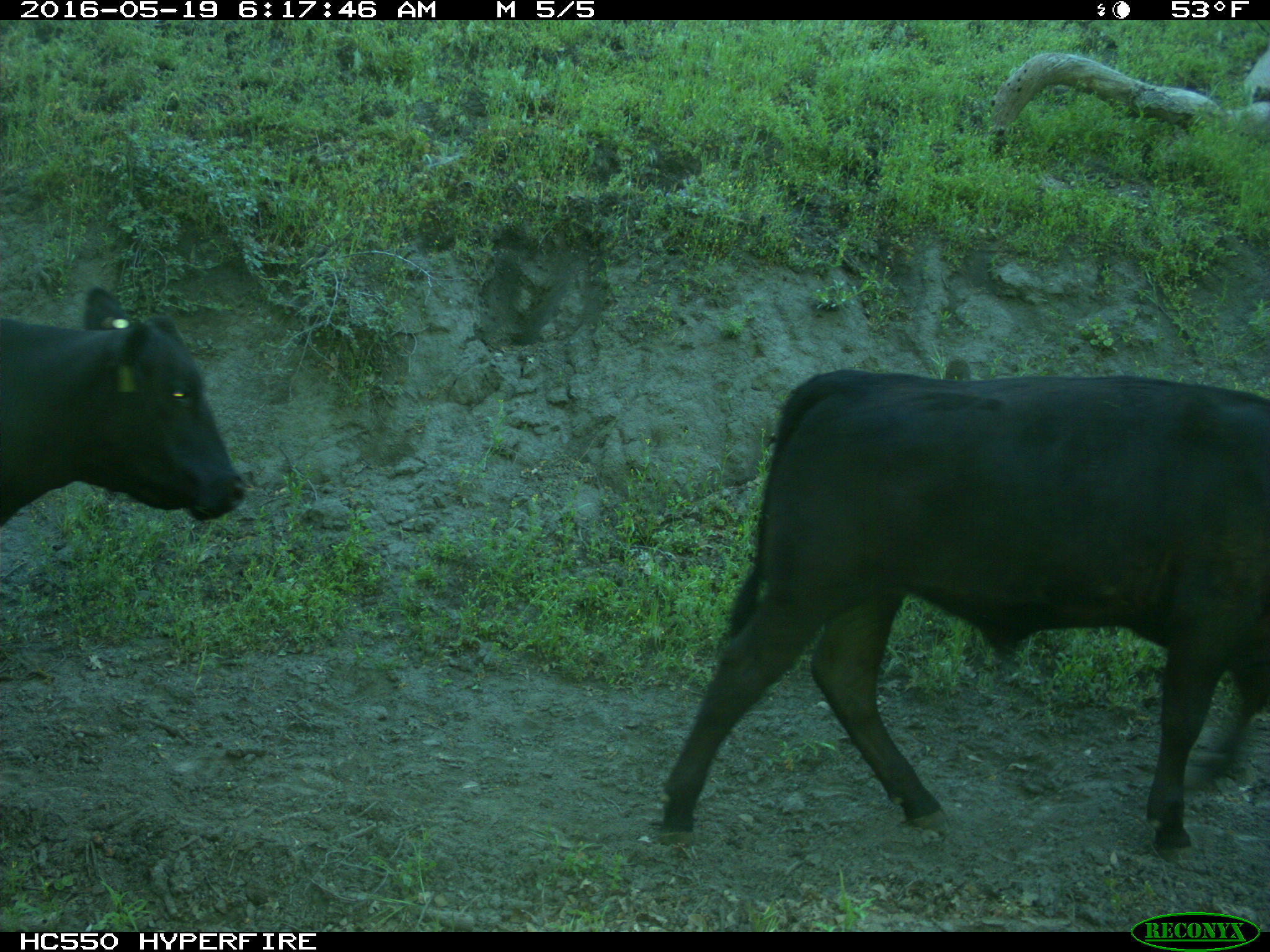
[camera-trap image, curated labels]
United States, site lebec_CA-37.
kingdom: Animalia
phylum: Chordata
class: Mammalia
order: Artiodactyla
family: Bovidae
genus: Bos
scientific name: Bos taurus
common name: domestic cow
Bos taurus (domestic cow).